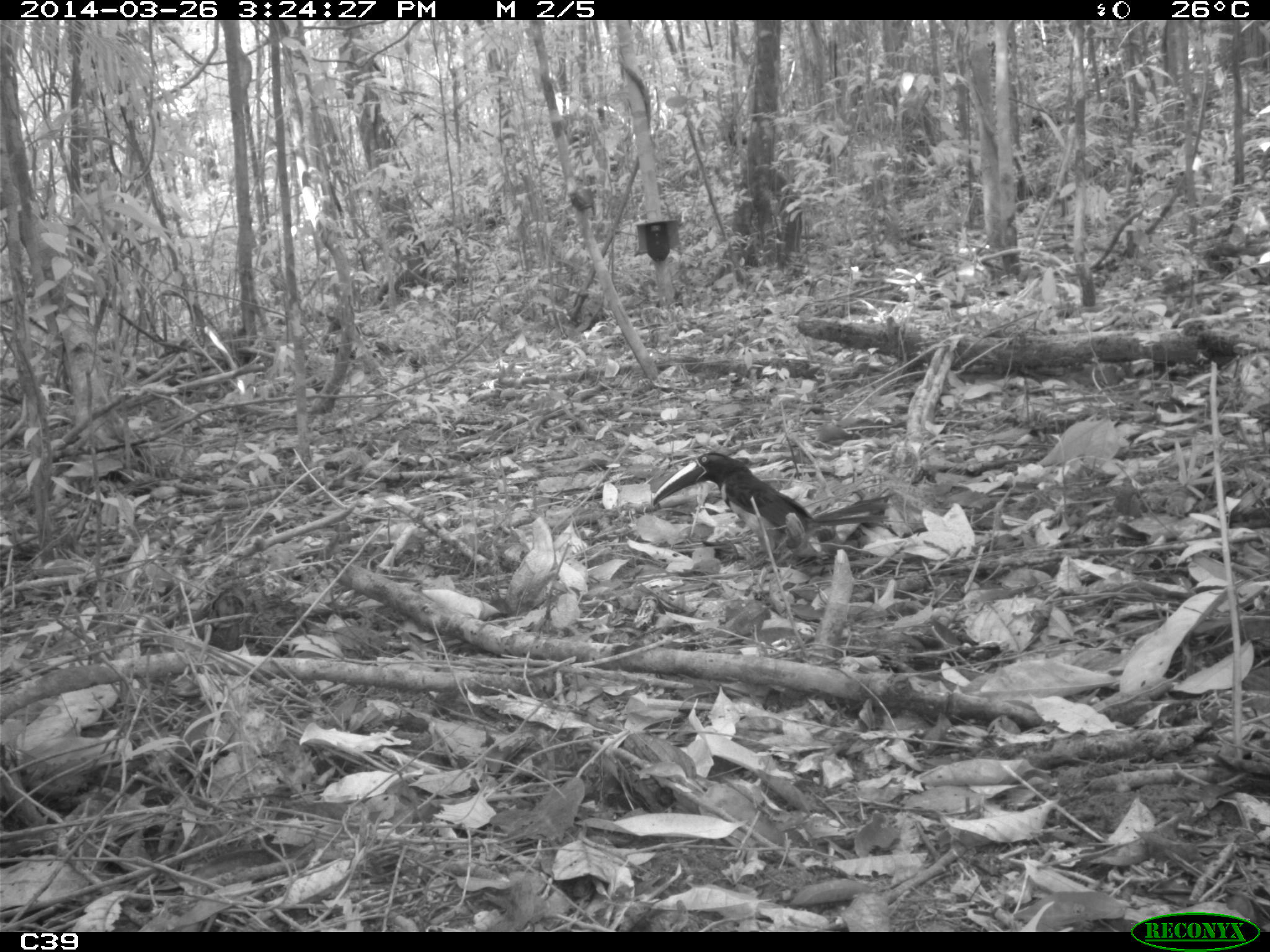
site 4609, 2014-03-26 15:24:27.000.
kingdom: Animalia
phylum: Chordata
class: Aves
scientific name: Aves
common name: bird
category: unknown bird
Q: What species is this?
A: Unknown bird (bird) (Aves).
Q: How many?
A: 1.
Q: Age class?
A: Adult.